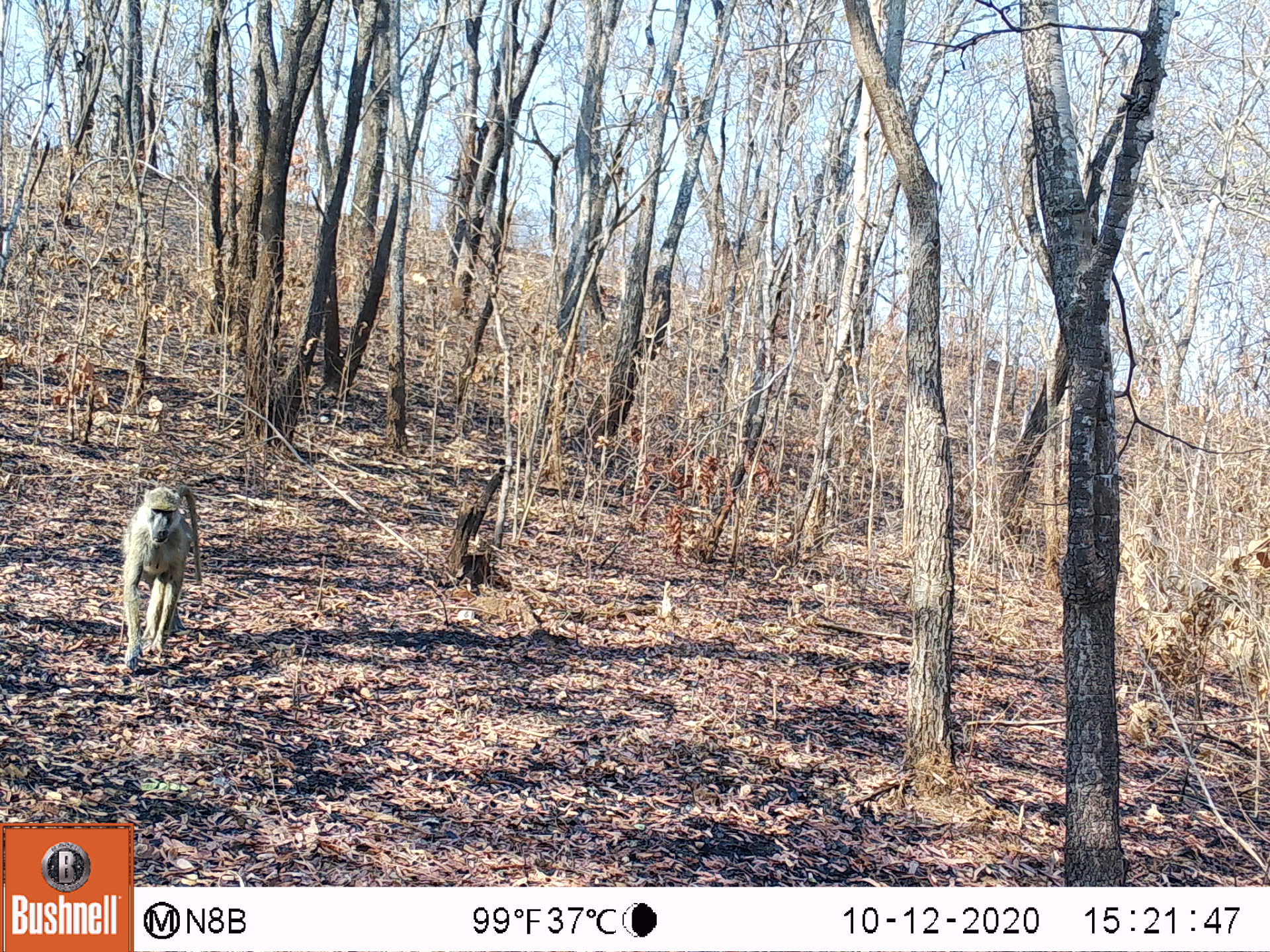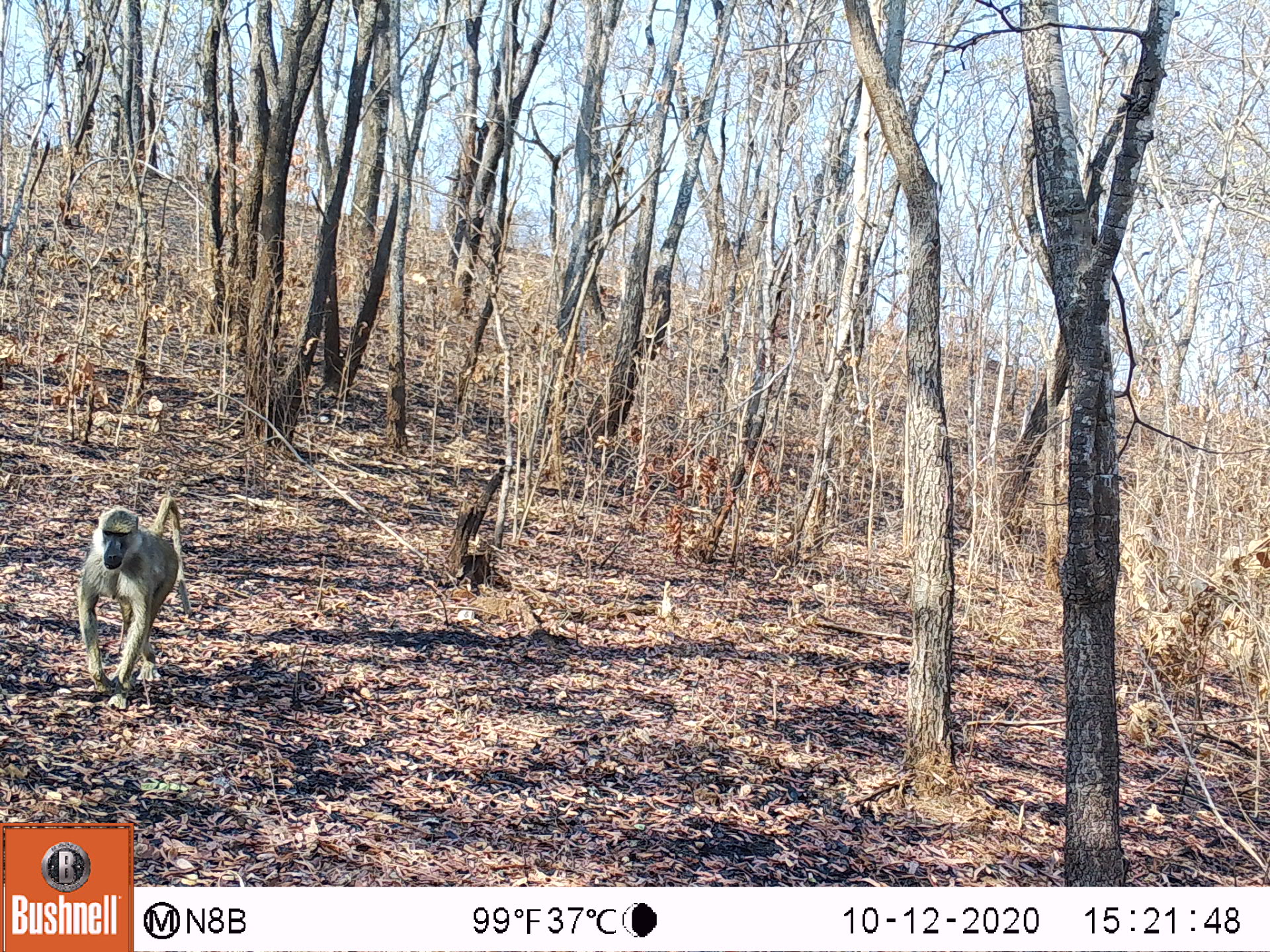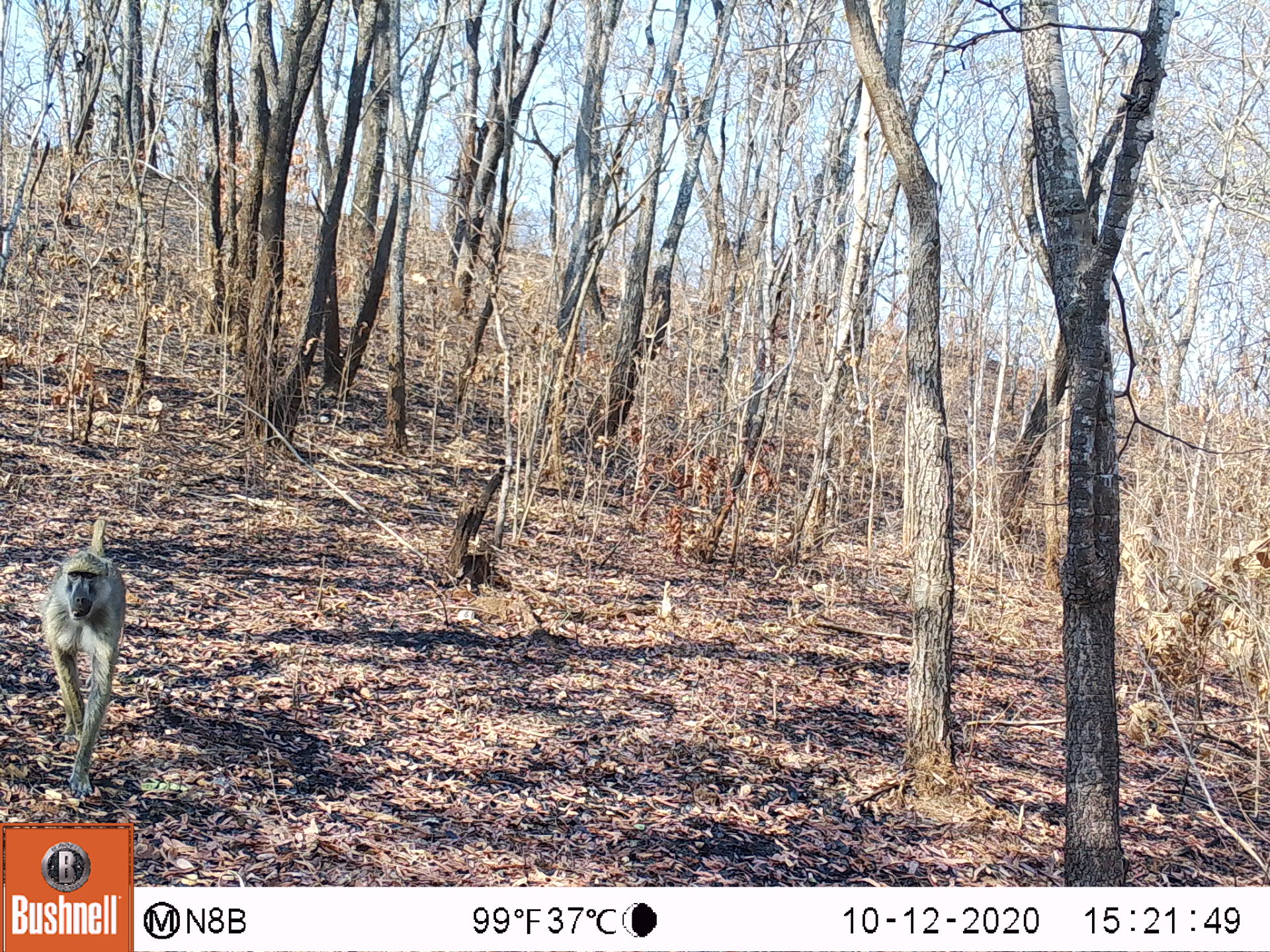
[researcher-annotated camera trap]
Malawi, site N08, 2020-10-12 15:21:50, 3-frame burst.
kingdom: Animalia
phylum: Chordata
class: Mammalia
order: Primates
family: Cercopithecidae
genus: Papio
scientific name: Papio cynocephalus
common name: yellow baboon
Yellow baboon (Papio cynocephalus), count 1.